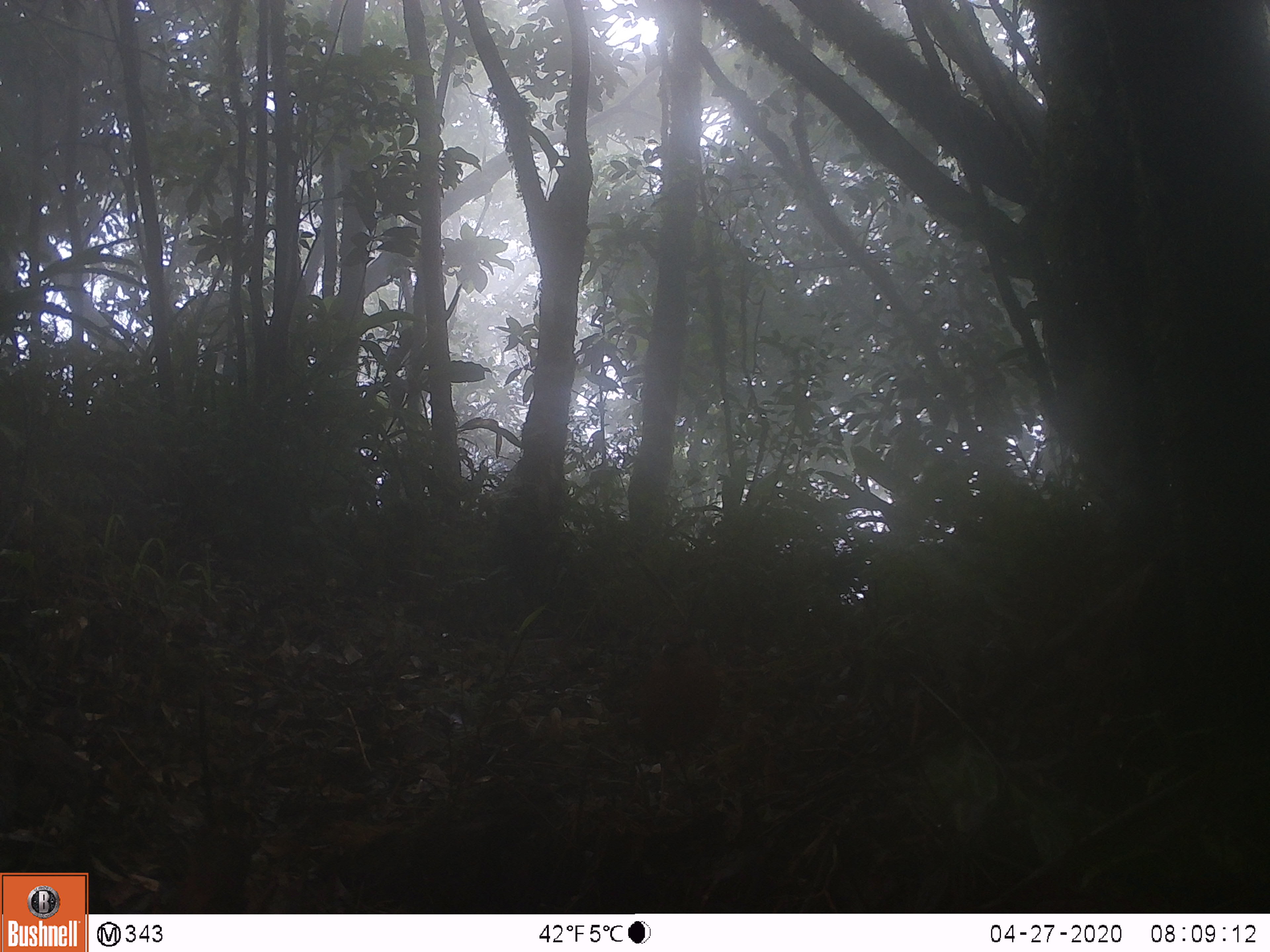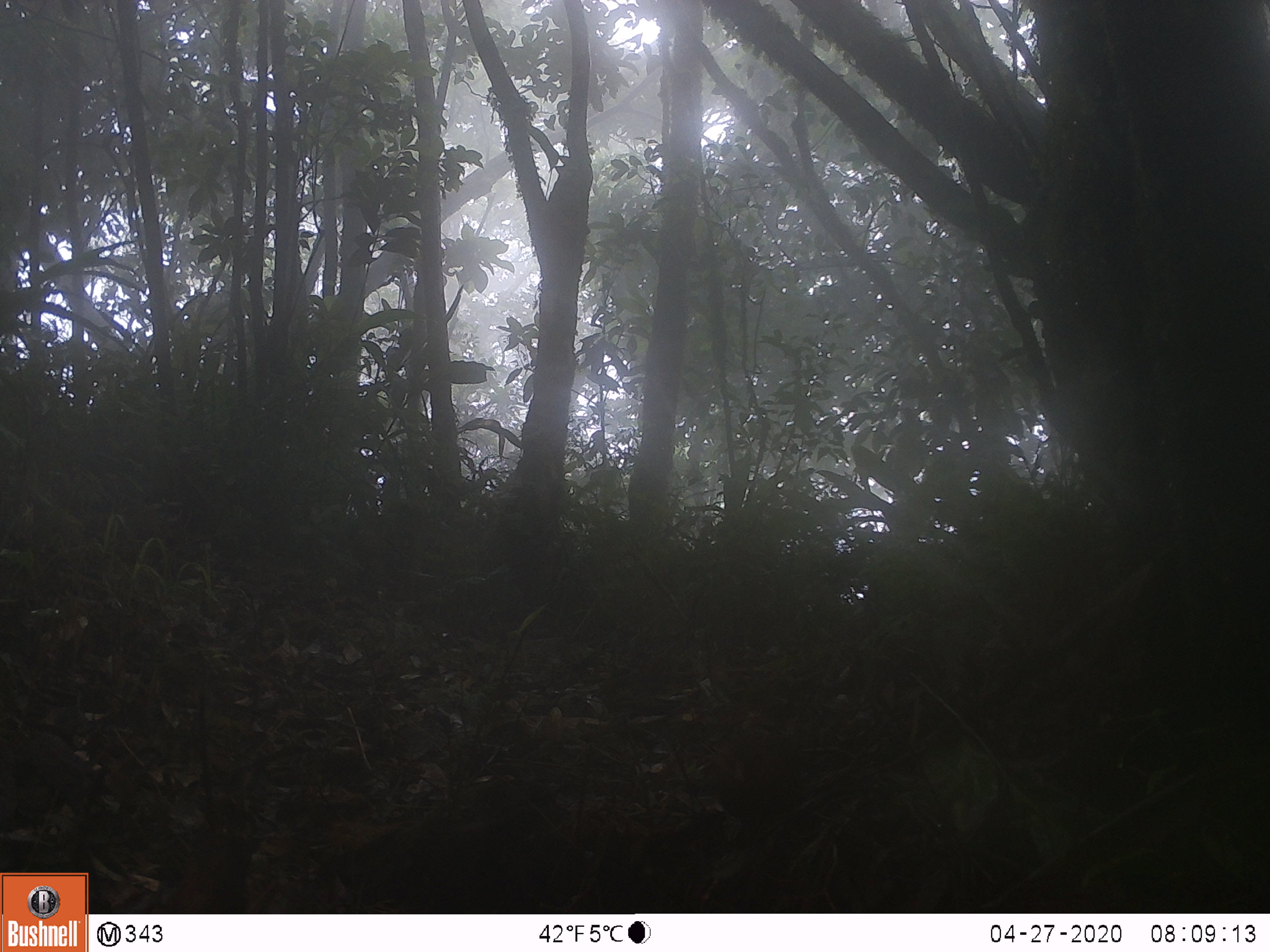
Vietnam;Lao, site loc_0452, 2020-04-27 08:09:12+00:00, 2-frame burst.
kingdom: Animalia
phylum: Chordata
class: Aves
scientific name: Aves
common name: bird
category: unidentified bird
Unidentified bird (bird) (Aves). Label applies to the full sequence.